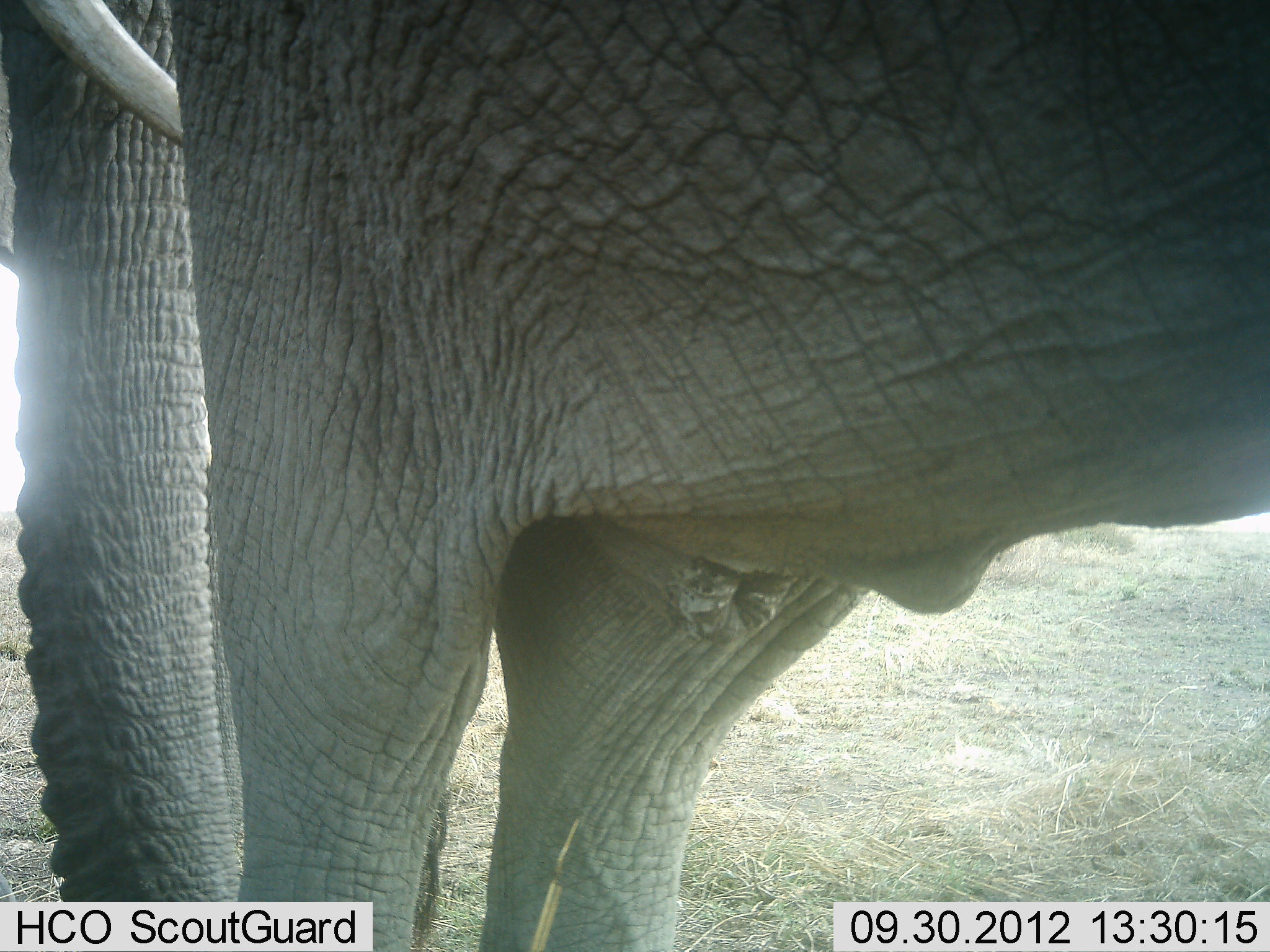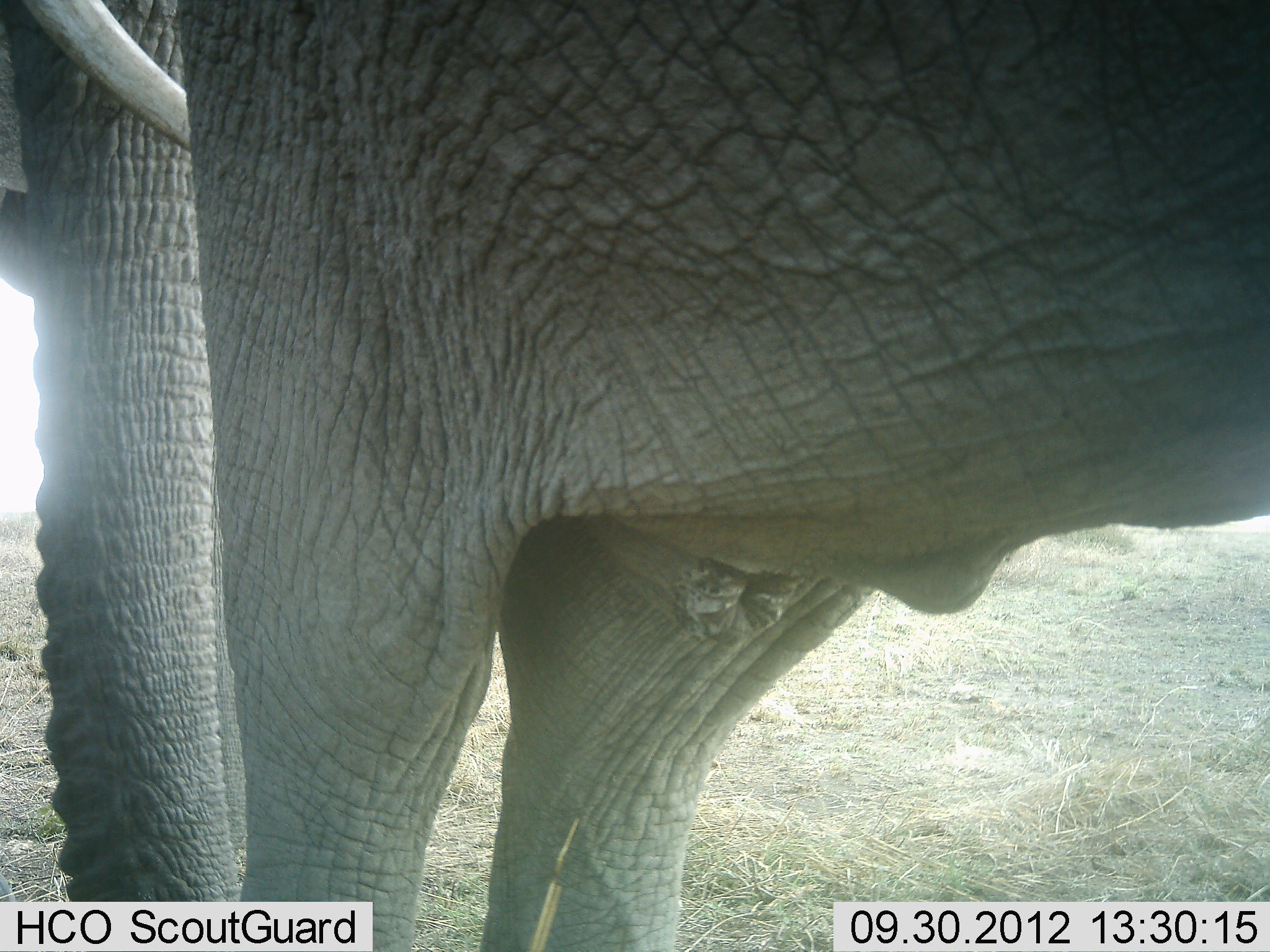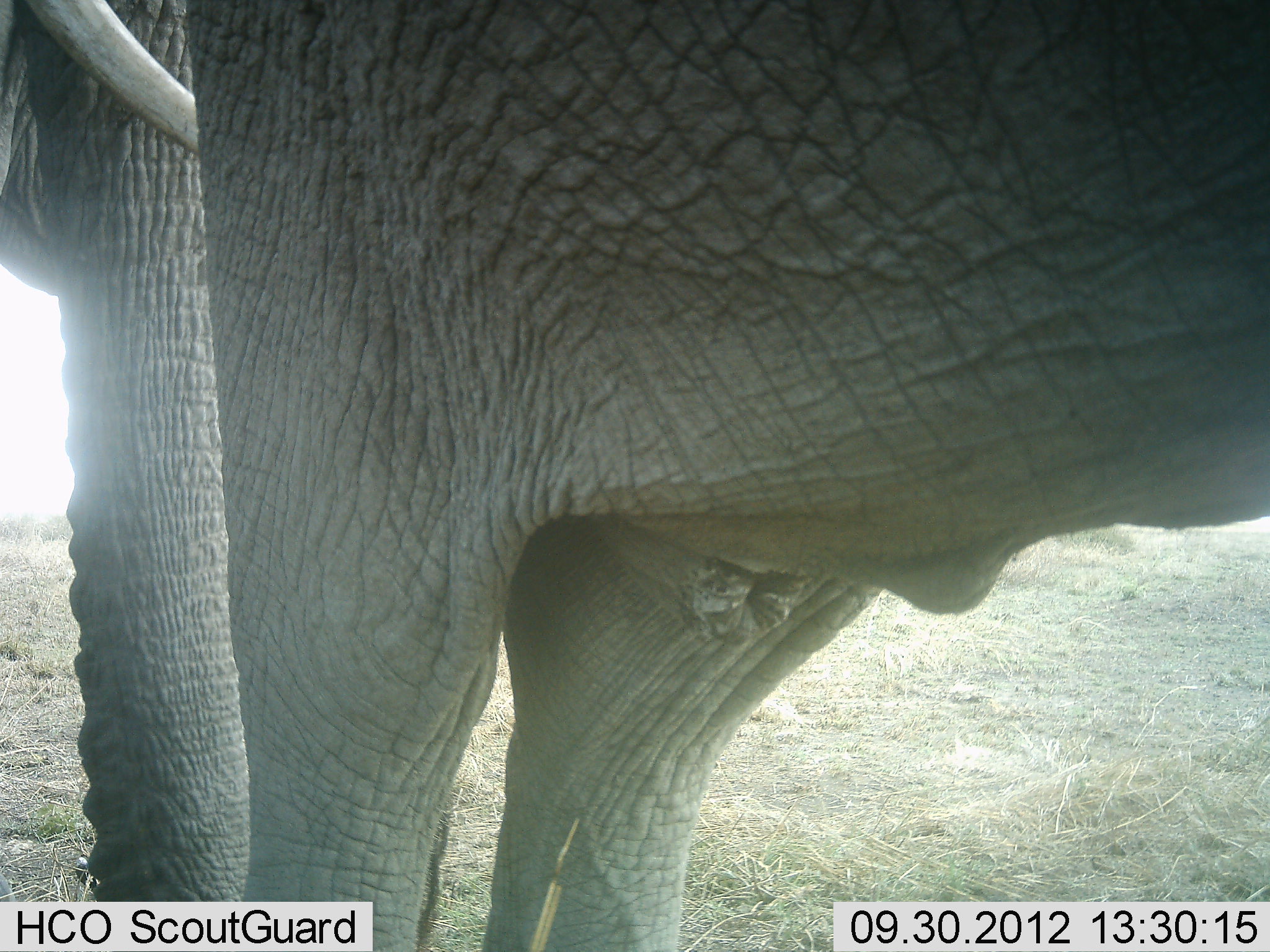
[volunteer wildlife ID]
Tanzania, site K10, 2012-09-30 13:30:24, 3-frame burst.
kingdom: Animalia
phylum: Chordata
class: Mammalia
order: Proboscidea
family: Elephantidae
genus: Loxodonta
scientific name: Loxodonta africana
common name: african bush elephant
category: elephant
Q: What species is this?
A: Elephant (african bush elephant) (Loxodonta africana).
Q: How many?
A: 2.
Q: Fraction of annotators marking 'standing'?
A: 100%.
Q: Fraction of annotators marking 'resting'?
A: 0%.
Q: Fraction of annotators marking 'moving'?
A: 0%.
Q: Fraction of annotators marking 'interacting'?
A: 0%.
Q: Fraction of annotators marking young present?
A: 0%.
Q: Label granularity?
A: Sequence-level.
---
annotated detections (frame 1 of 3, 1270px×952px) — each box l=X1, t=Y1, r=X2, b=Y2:
animal: l=166, t=0, r=1269, b=950; l=2, t=2, r=242, b=949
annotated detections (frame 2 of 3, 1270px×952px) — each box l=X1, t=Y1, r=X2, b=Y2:
animal: l=177, t=0, r=1269, b=950; l=2, t=0, r=243, b=950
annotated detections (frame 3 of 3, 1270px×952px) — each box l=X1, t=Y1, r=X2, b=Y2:
animal: l=185, t=0, r=1269, b=950; l=2, t=0, r=256, b=949